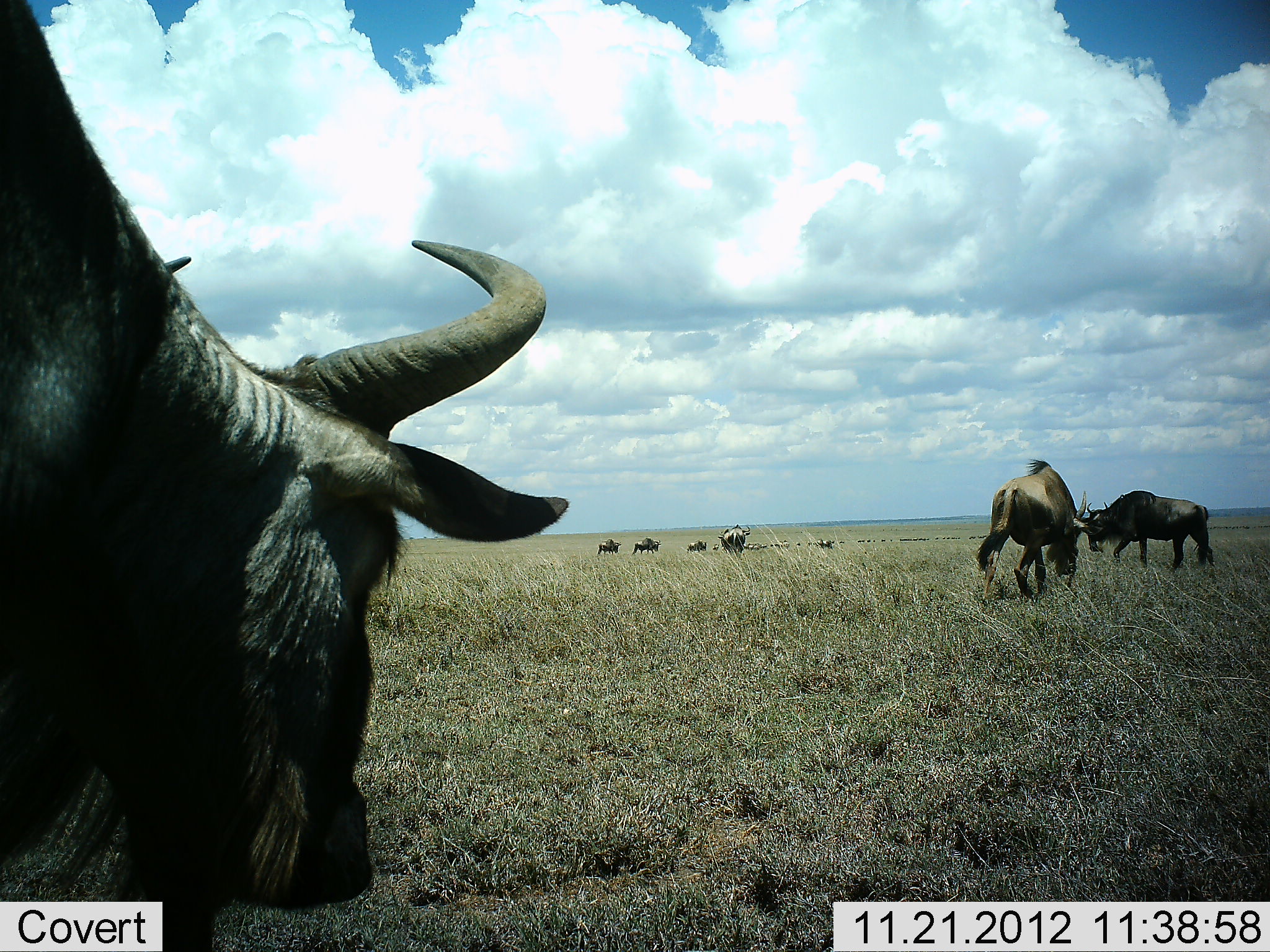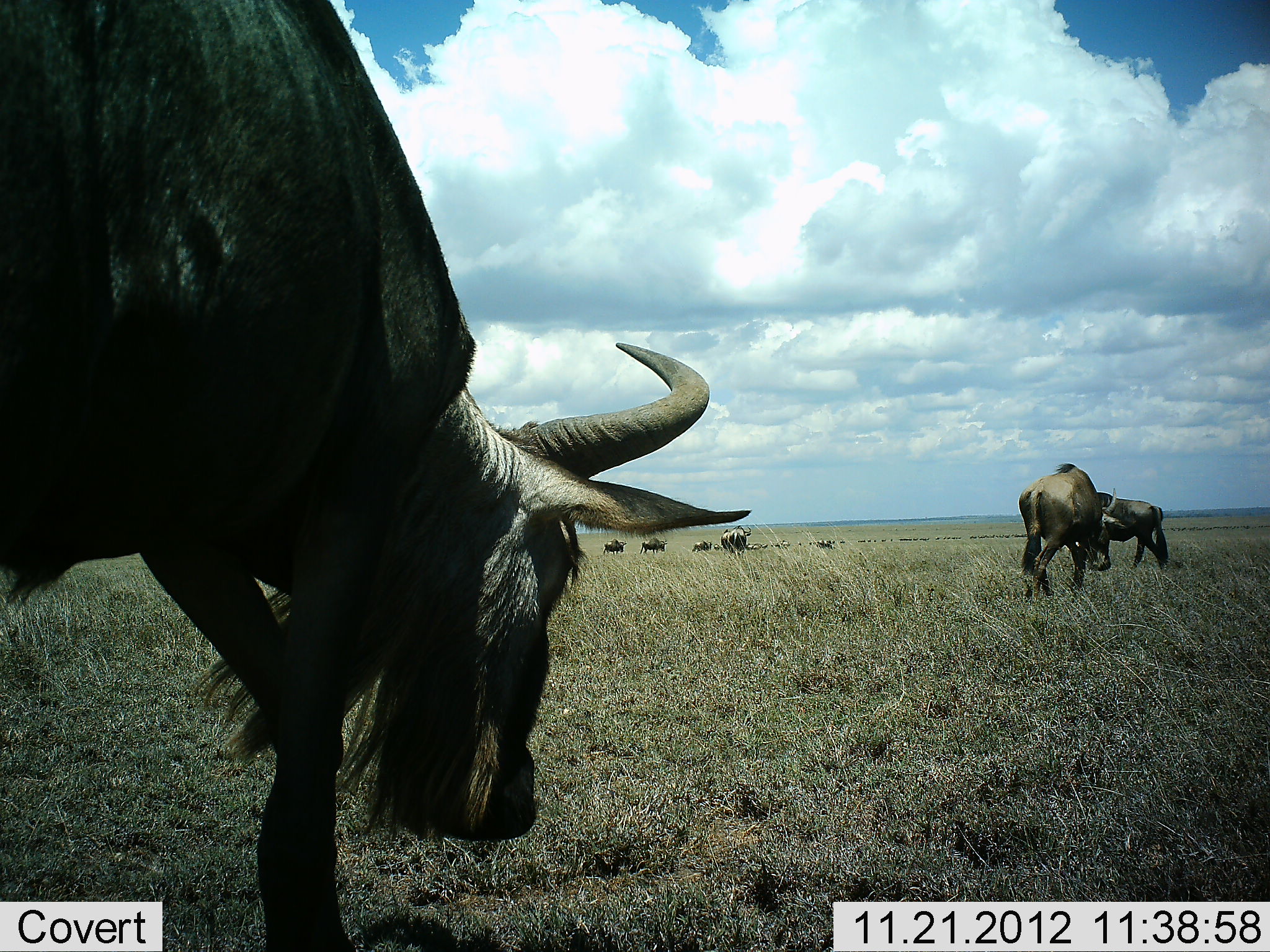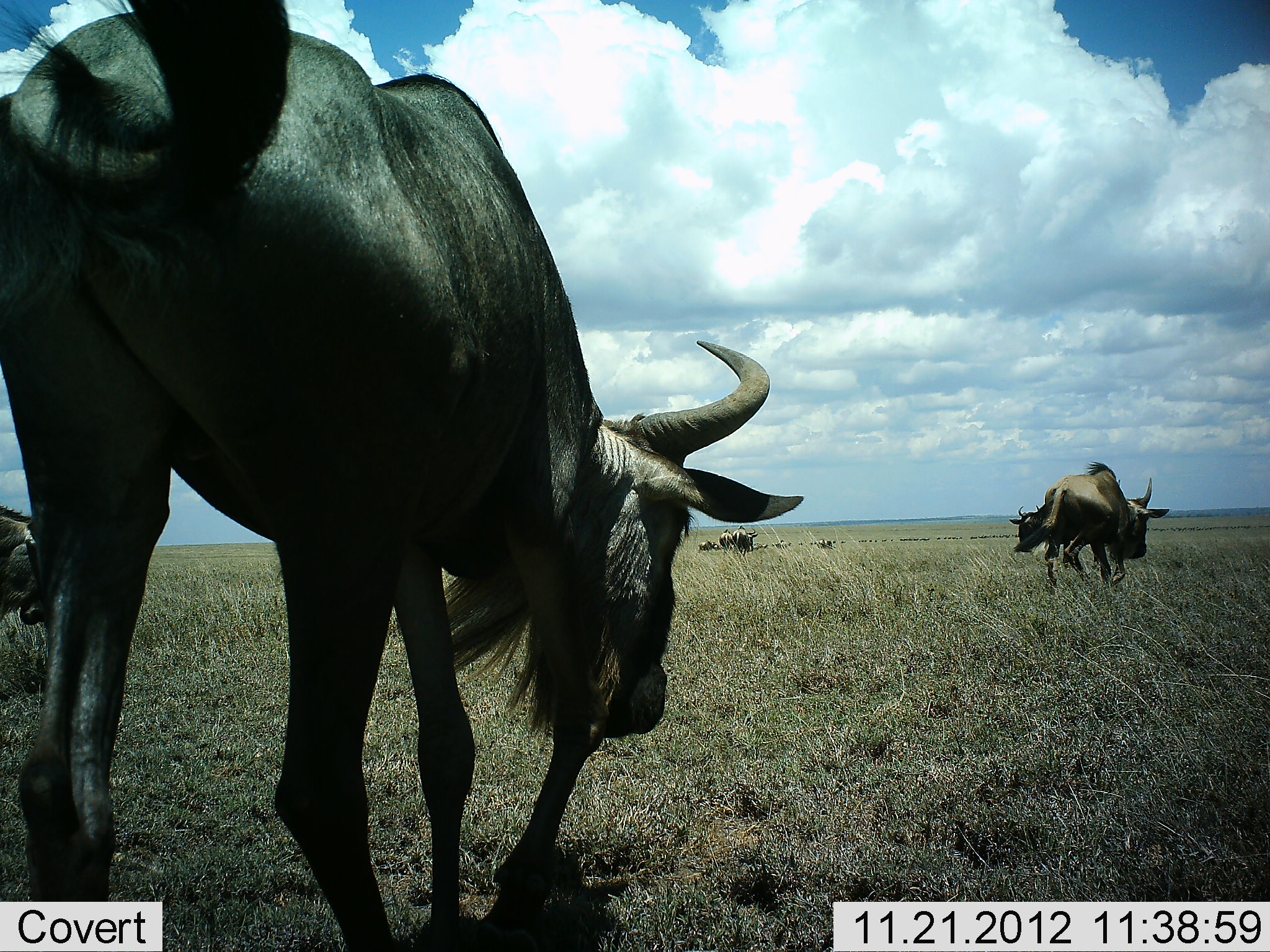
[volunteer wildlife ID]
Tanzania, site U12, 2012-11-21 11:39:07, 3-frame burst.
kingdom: Animalia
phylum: Chordata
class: Mammalia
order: Artiodactyla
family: Bovidae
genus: Connochaetes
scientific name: Connochaetes taurinus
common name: blue wildebeest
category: wildebeest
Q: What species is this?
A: Wildebeest (blue wildebeest) (Connochaetes taurinus).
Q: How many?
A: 8.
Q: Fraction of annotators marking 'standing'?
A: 30%.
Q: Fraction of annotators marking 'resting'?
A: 0%.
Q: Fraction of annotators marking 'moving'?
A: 90%.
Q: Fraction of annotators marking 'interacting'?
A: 0%.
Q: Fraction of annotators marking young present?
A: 0%.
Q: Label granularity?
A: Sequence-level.